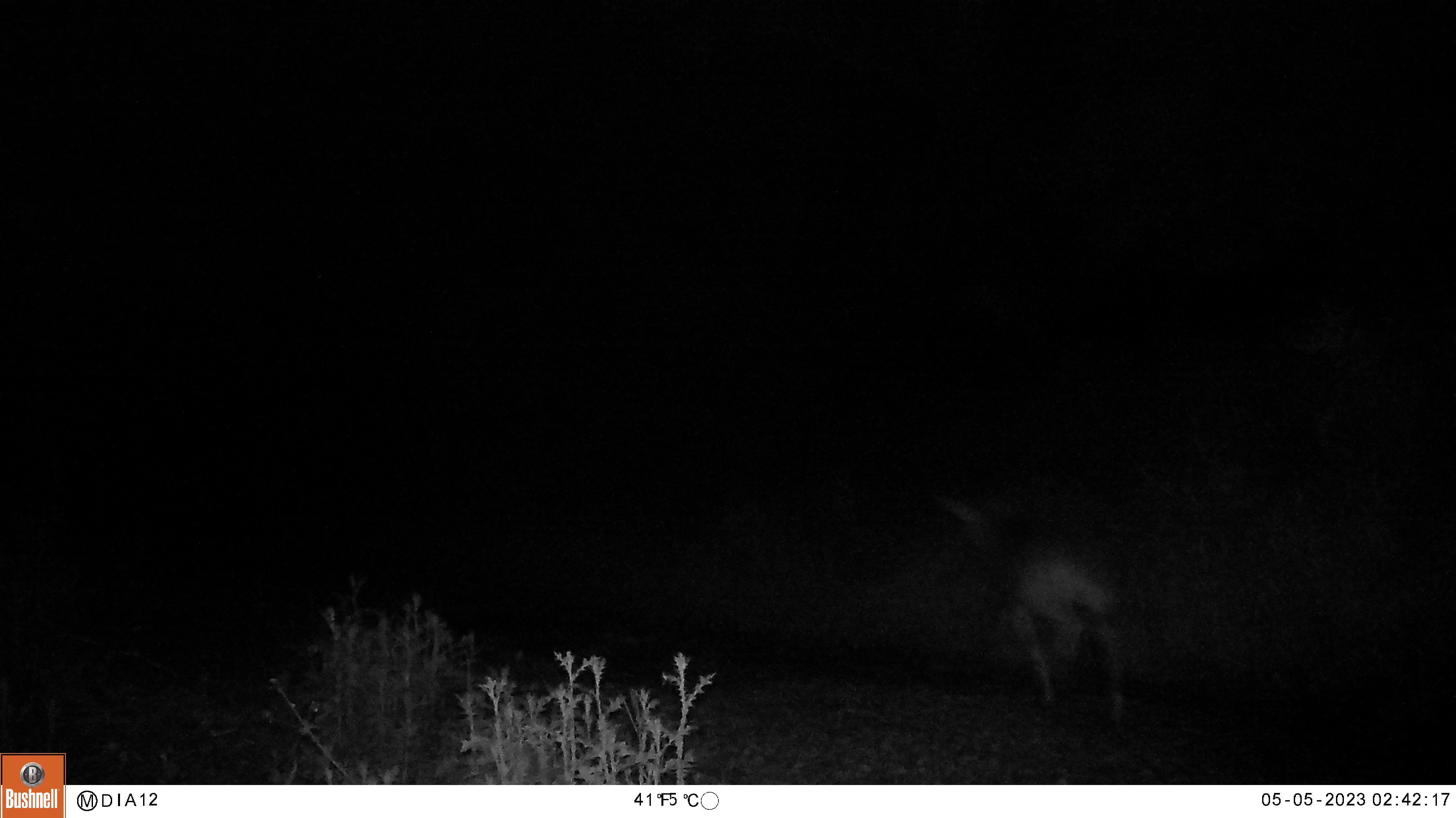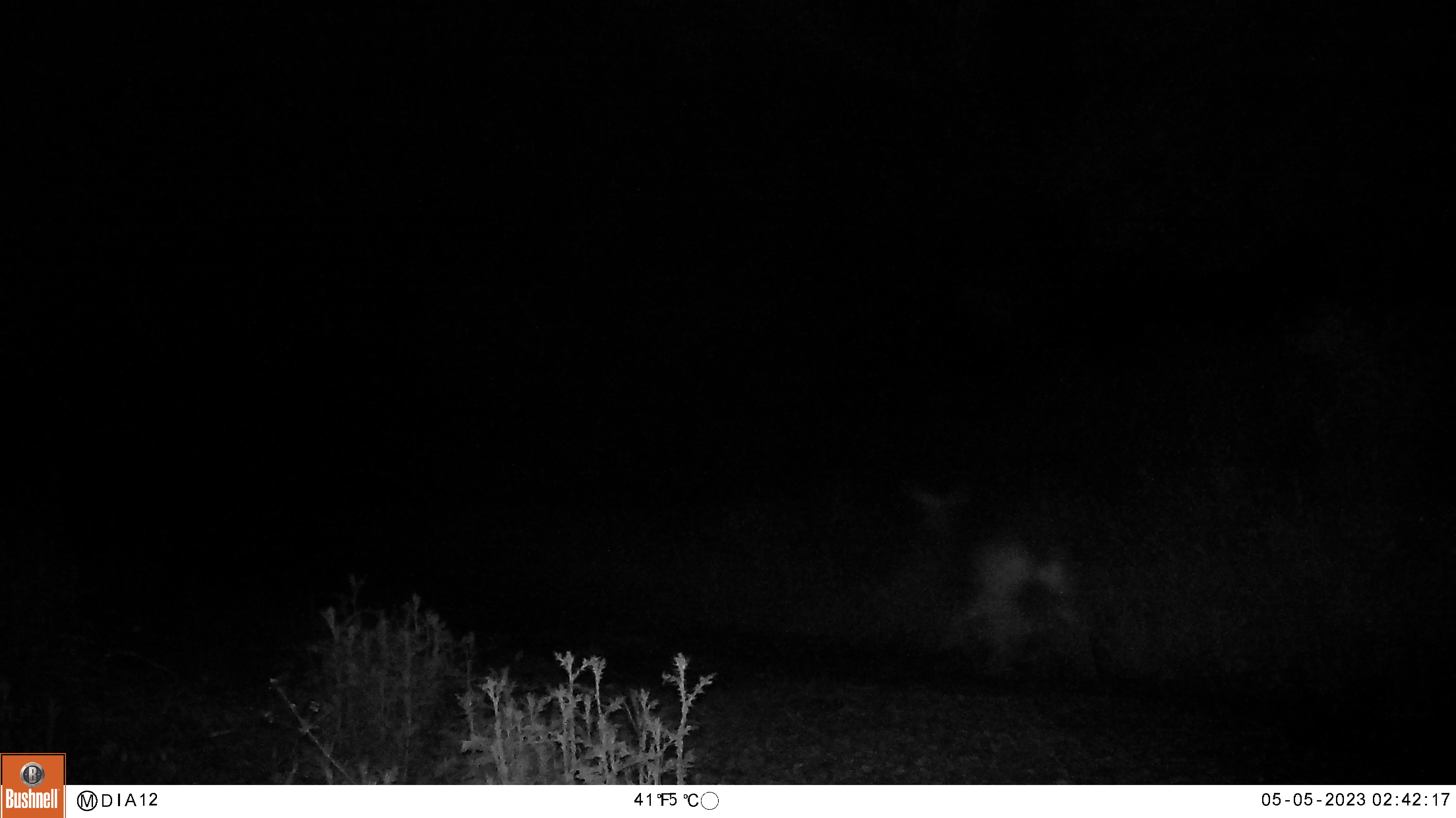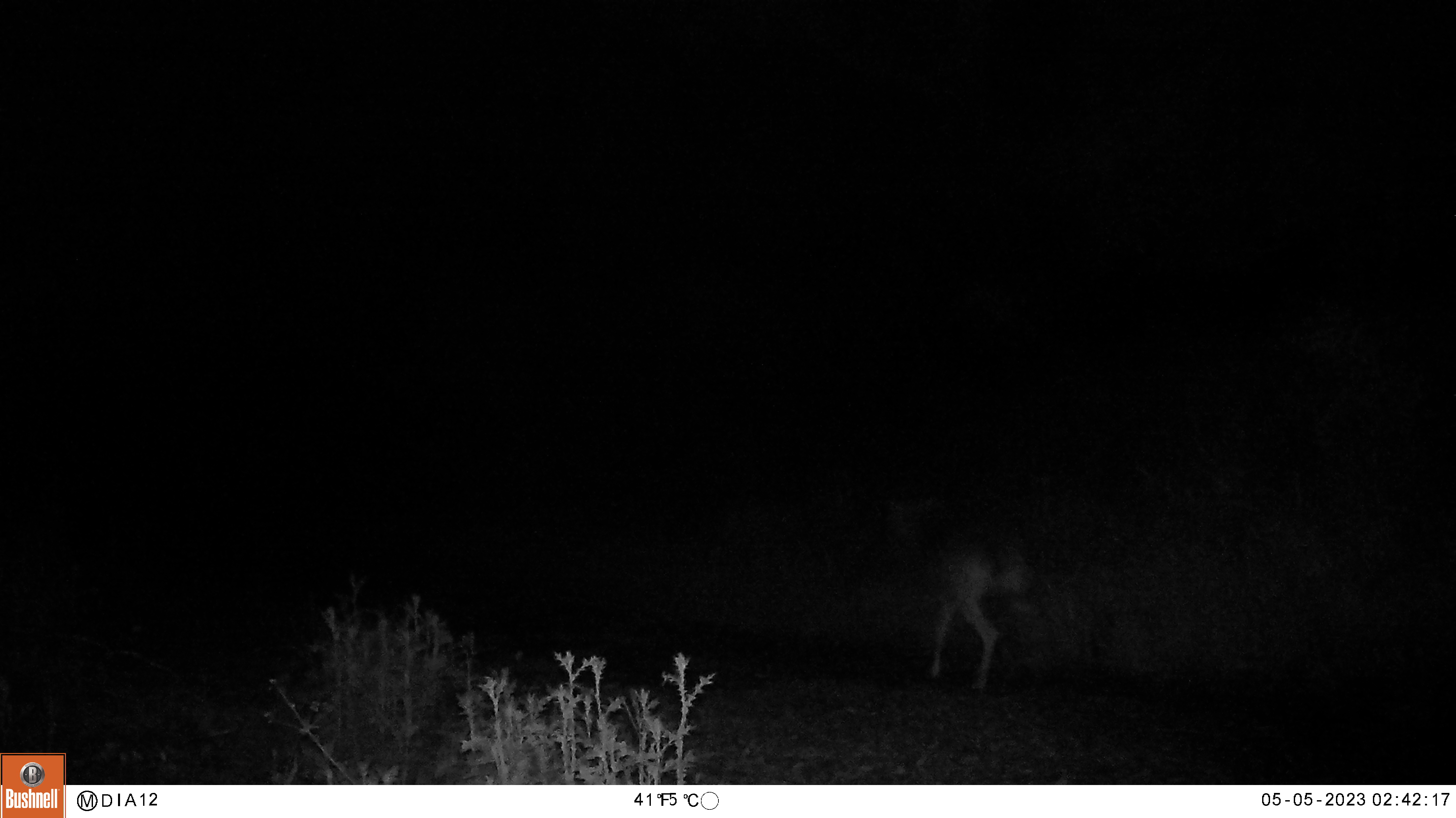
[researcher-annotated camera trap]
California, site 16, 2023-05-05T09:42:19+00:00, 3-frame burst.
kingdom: Animalia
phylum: Chordata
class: Mammalia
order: Artiodactyla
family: Cervidae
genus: Odocoileus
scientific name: Odocoileus hemionus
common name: mule deer